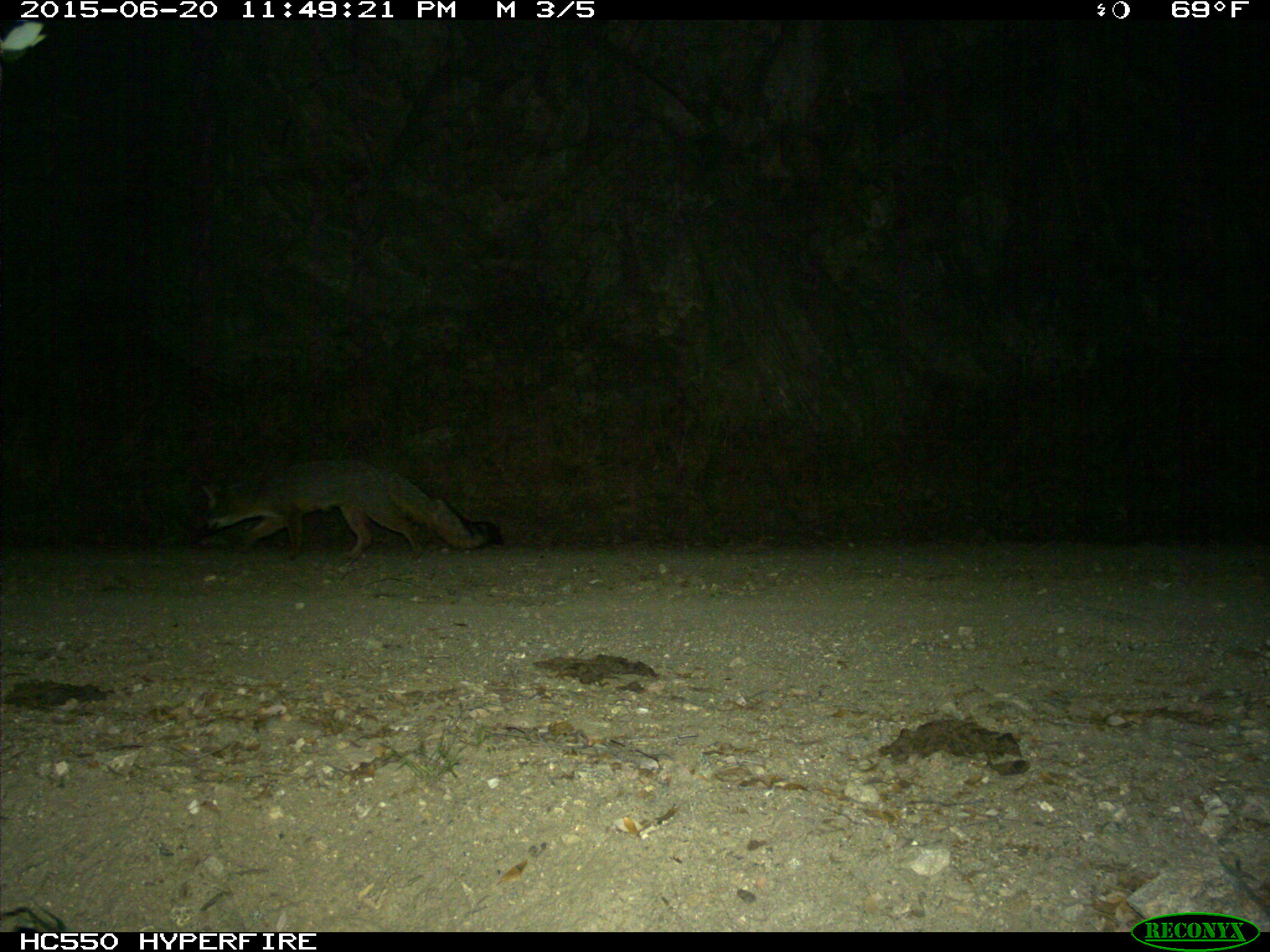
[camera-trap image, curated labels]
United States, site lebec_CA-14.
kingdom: Animalia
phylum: Chordata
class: Mammalia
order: Carnivora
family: Canidae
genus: Urocyon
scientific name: Urocyon cinereoargenteus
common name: gray fox